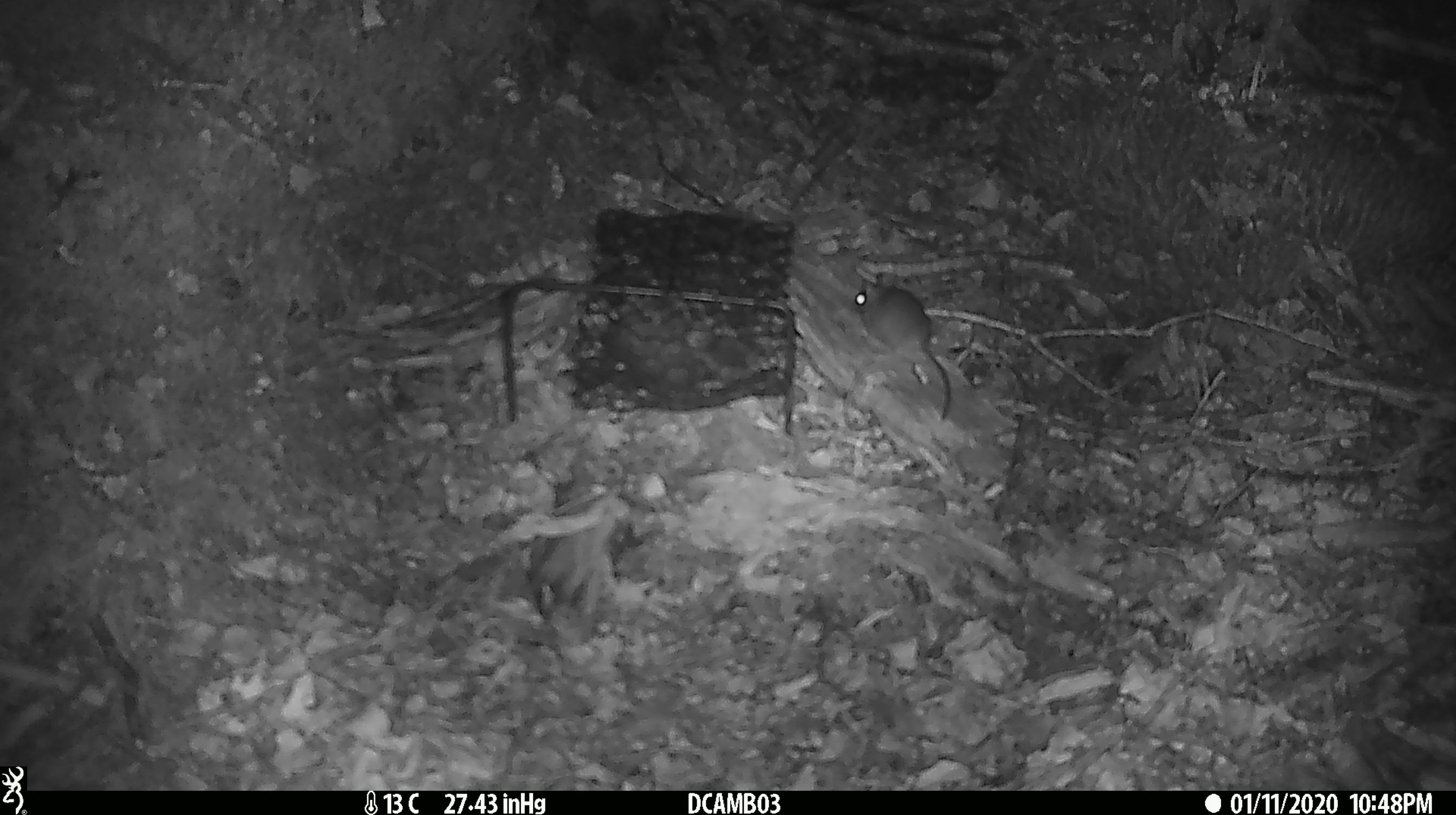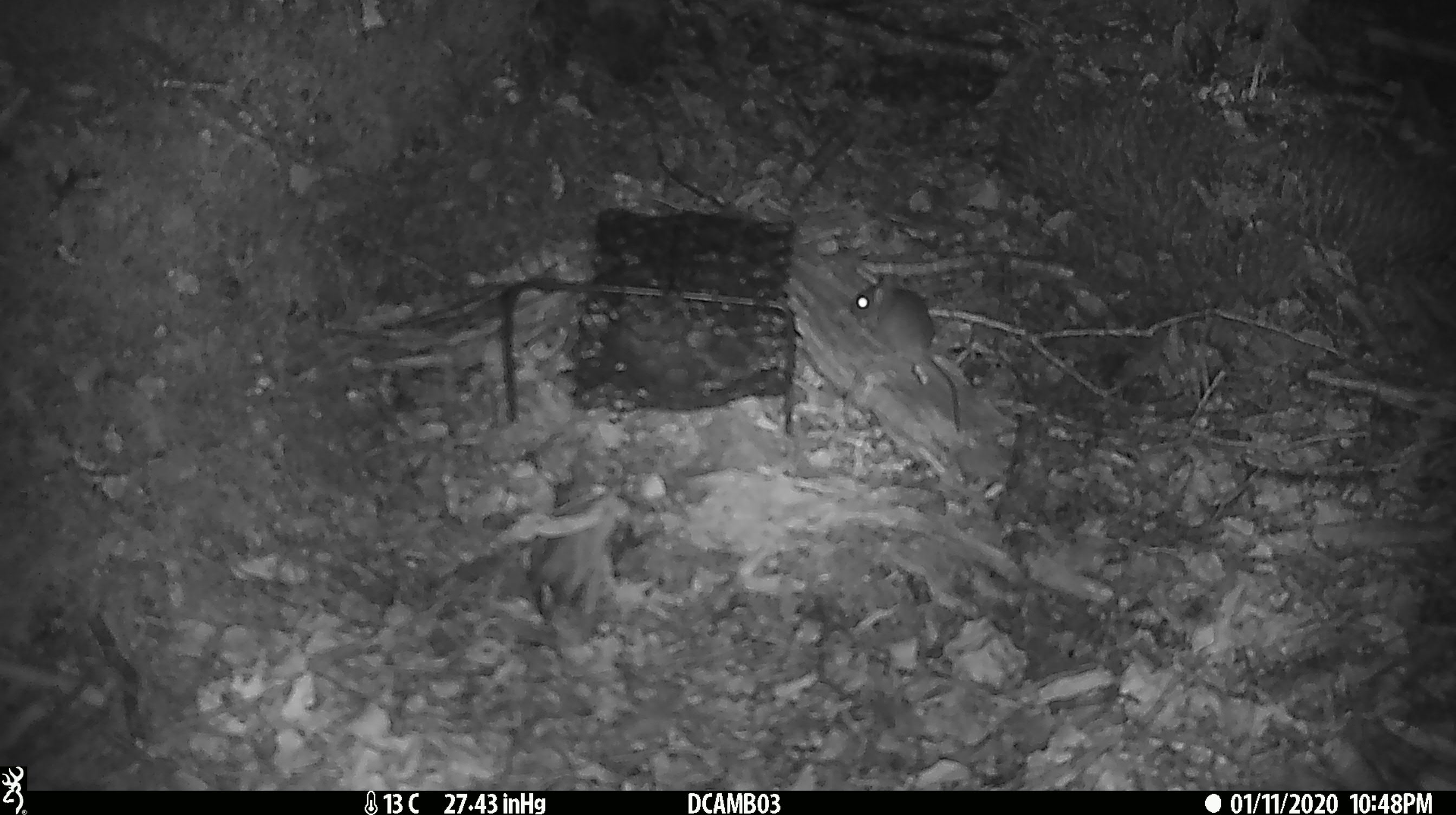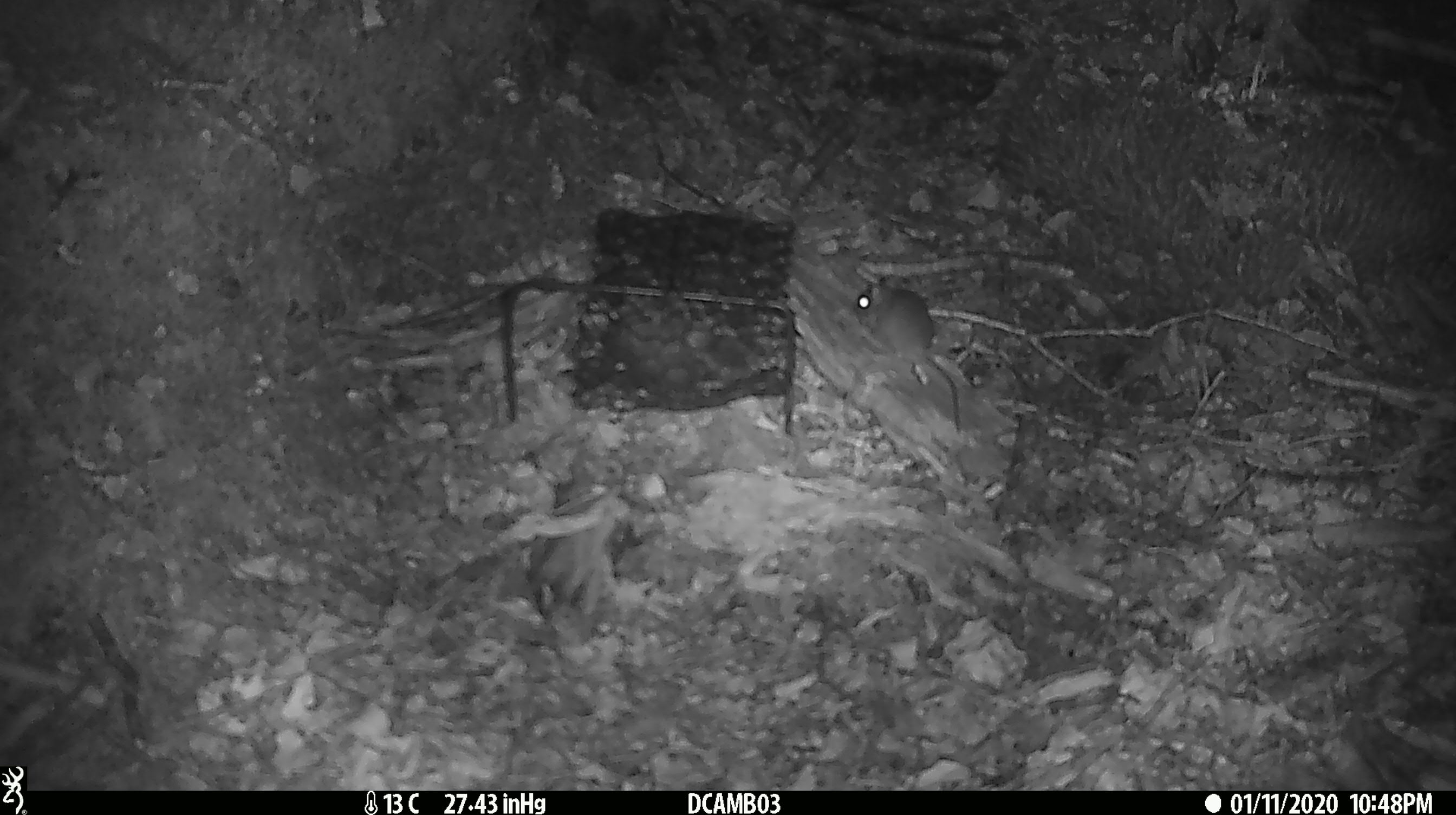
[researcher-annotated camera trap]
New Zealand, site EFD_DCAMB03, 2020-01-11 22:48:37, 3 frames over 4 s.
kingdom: Animalia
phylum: Chordata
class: Mammalia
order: Rodentia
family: Muridae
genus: Mus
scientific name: Mus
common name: mouse